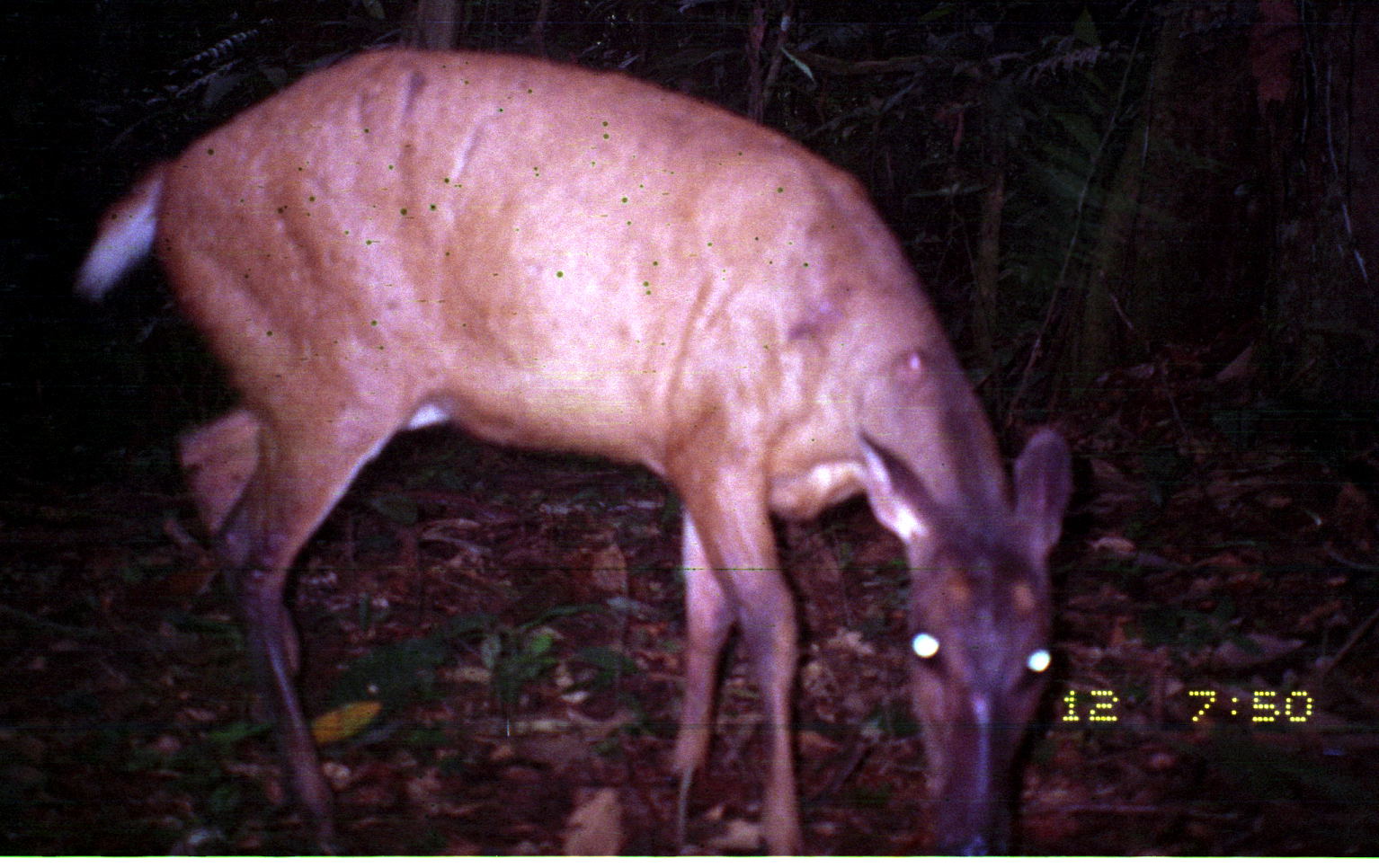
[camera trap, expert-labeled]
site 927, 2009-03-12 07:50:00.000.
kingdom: Animalia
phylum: Chordata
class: Mammalia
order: Artiodactyla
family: Cervidae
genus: Mazama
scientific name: Mazama americana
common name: red brocket